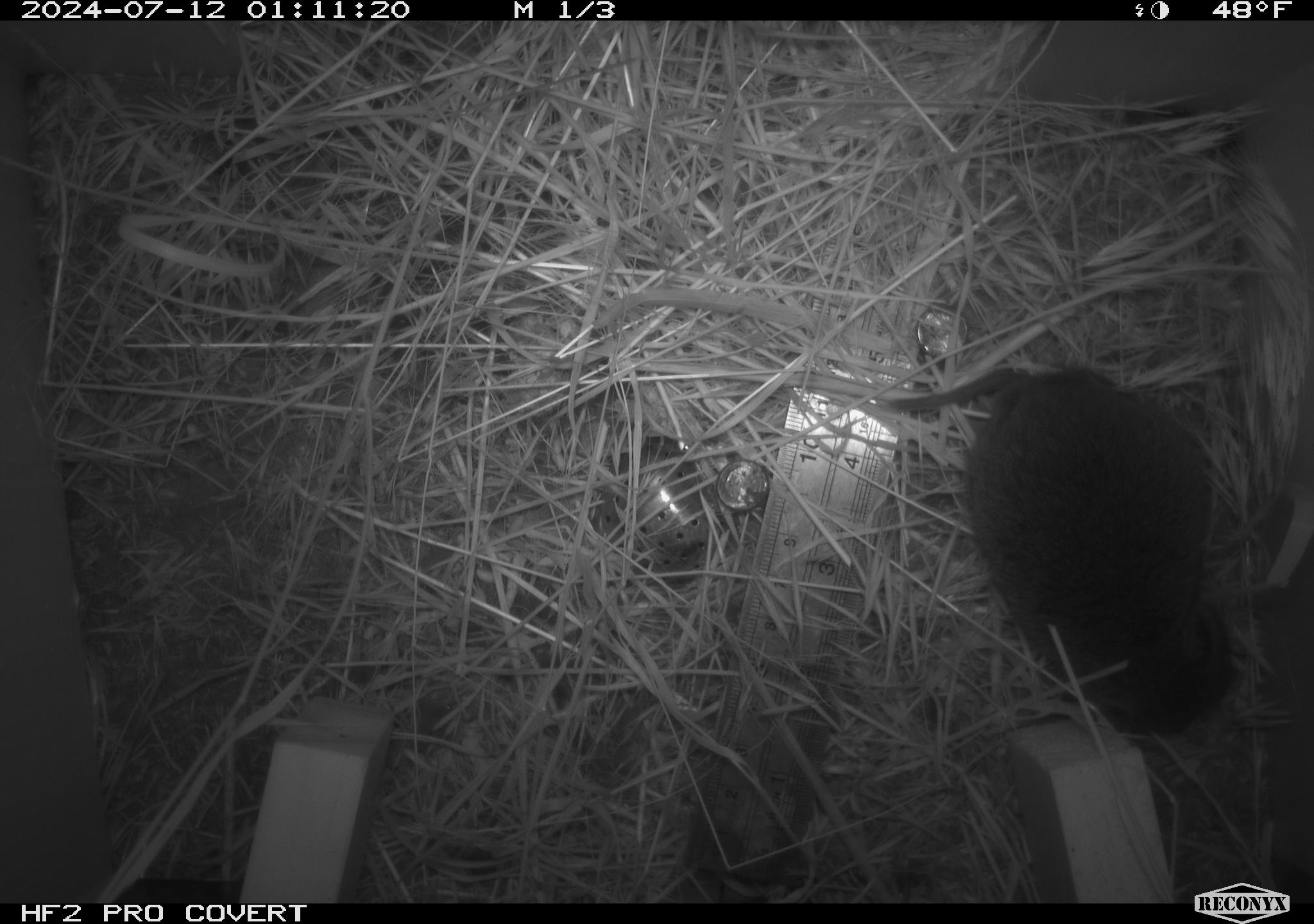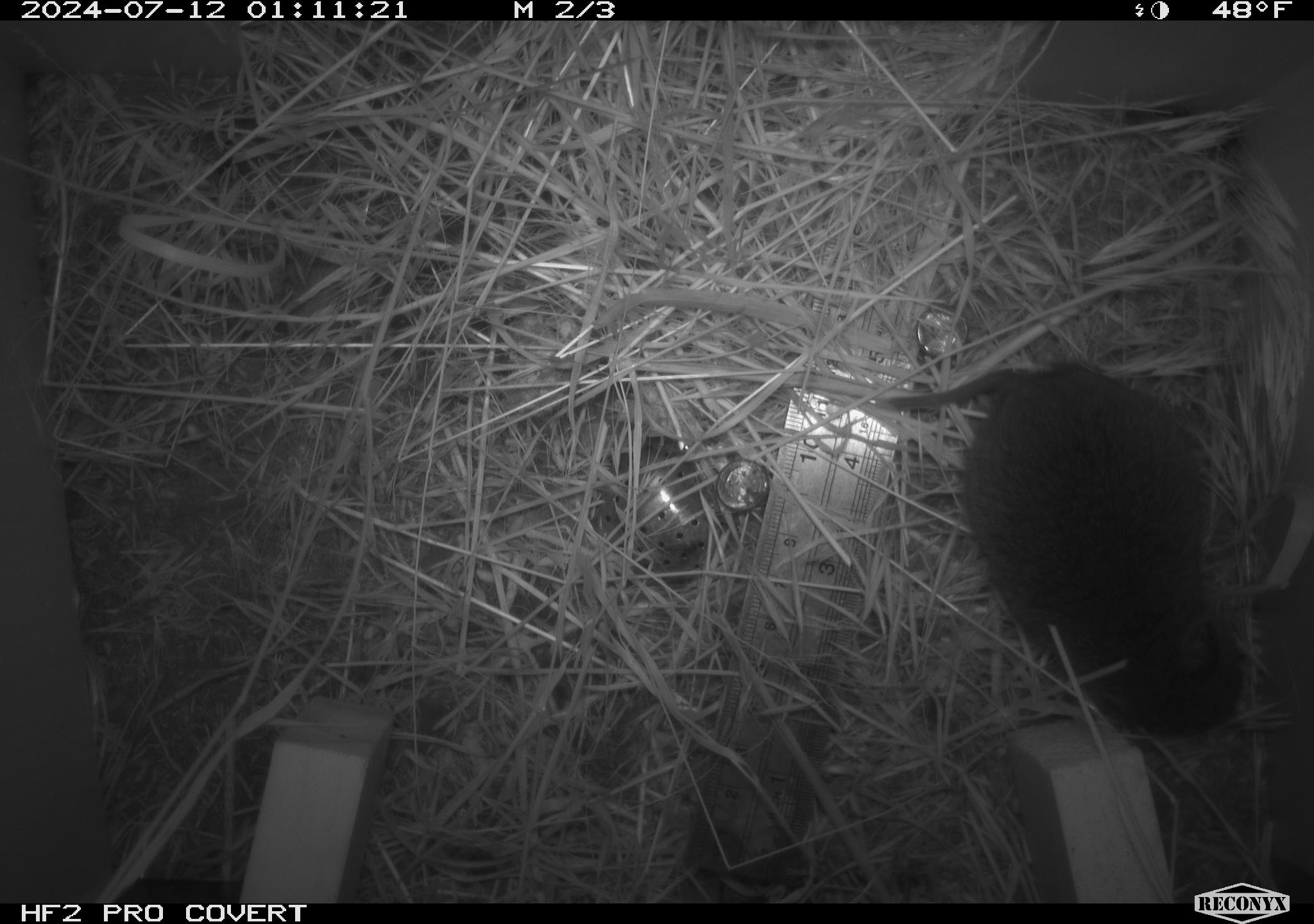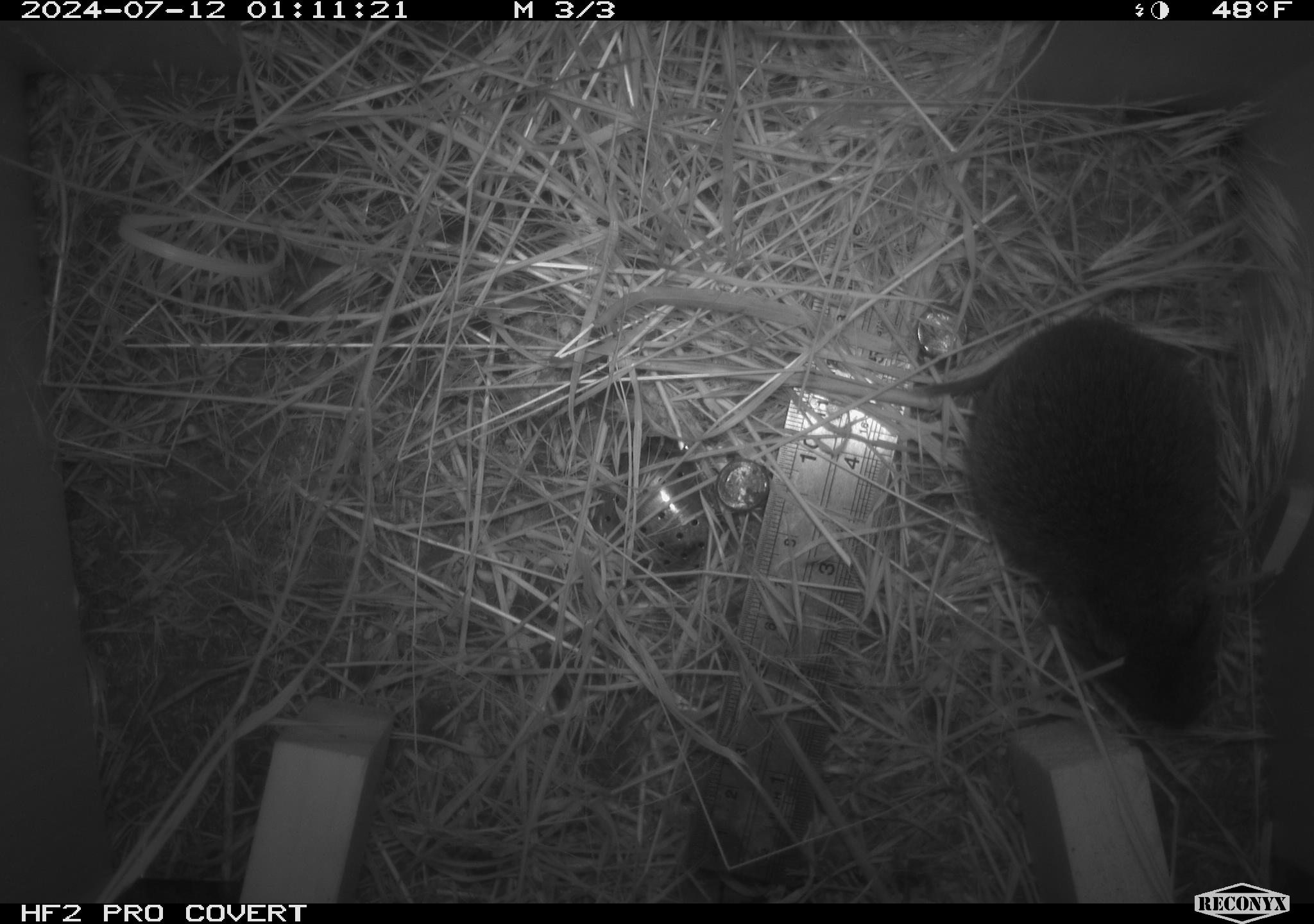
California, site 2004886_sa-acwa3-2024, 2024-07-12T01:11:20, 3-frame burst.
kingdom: Animalia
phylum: Chordata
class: Mammalia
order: Rodentia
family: Cricetidae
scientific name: Arvicolinae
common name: voles, lemmings, and muskrats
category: arvicolinae subfamily